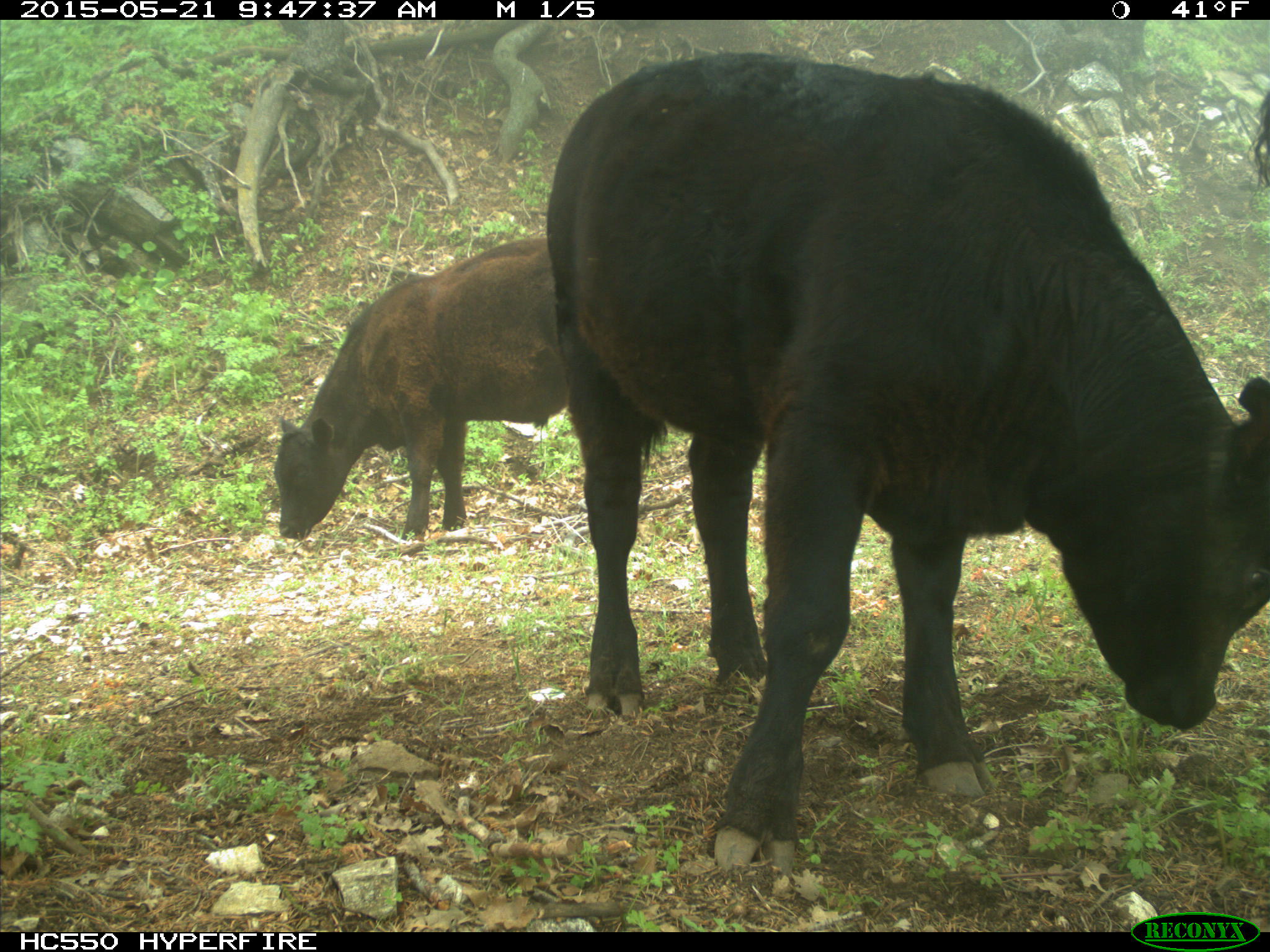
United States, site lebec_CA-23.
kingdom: Animalia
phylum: Chordata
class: Mammalia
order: Artiodactyla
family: Bovidae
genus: Bos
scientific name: Bos taurus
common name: domestic cow